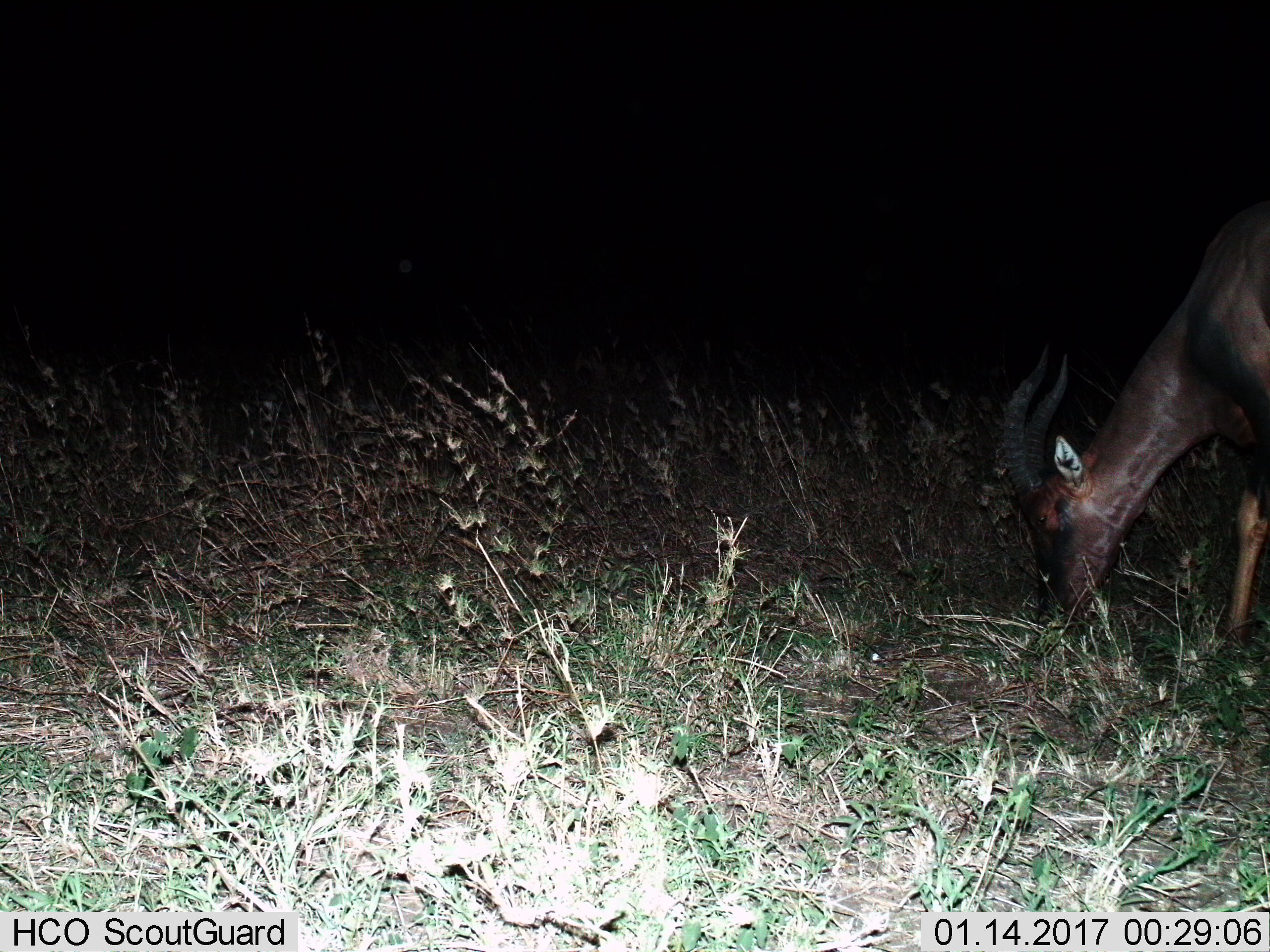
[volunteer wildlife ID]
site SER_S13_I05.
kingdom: Animalia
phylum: Chordata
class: Mammalia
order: Artiodactyla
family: Bovidae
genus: Damaliscus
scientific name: Damaliscus lunatus jimela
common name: topi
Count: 1.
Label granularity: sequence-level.